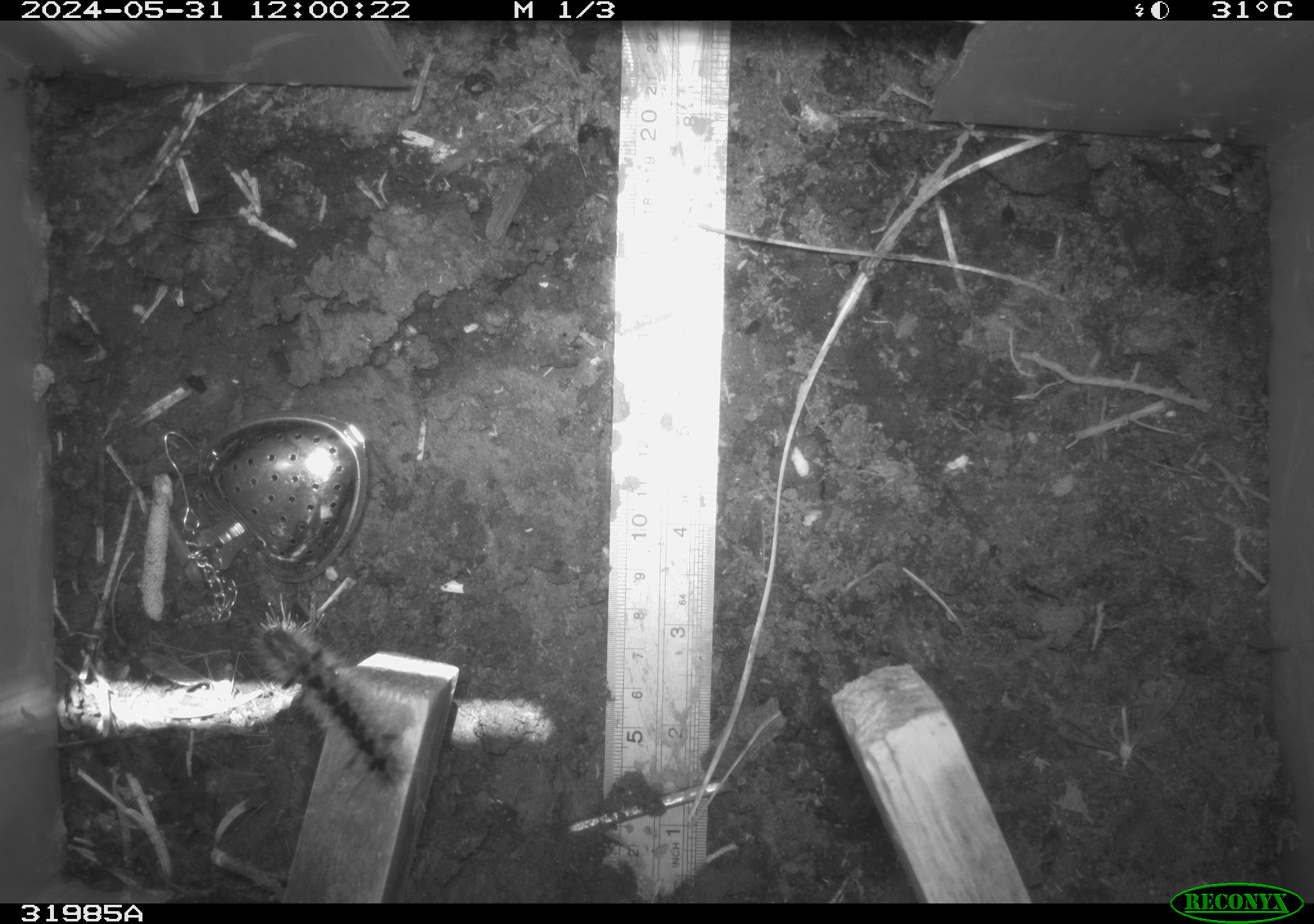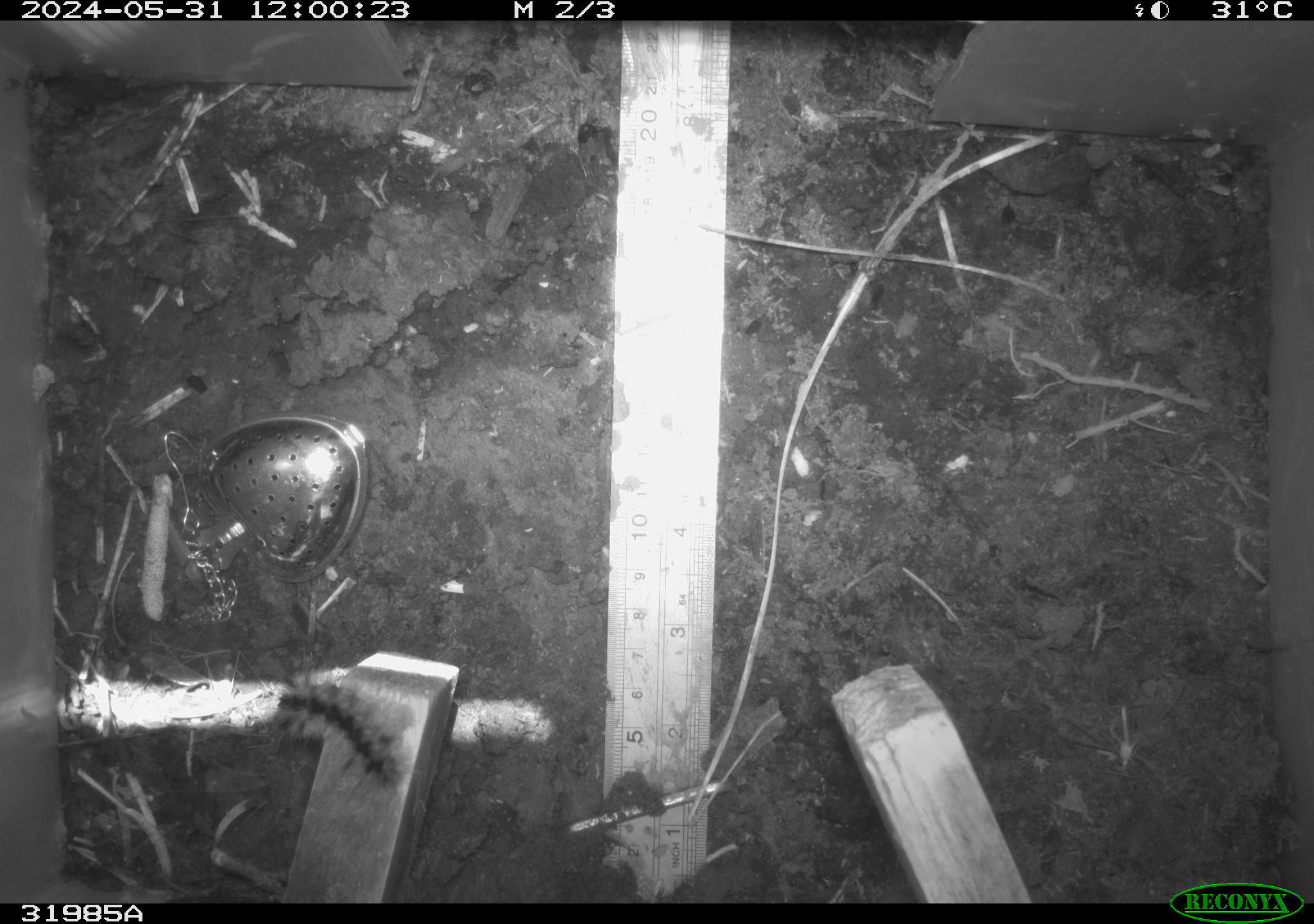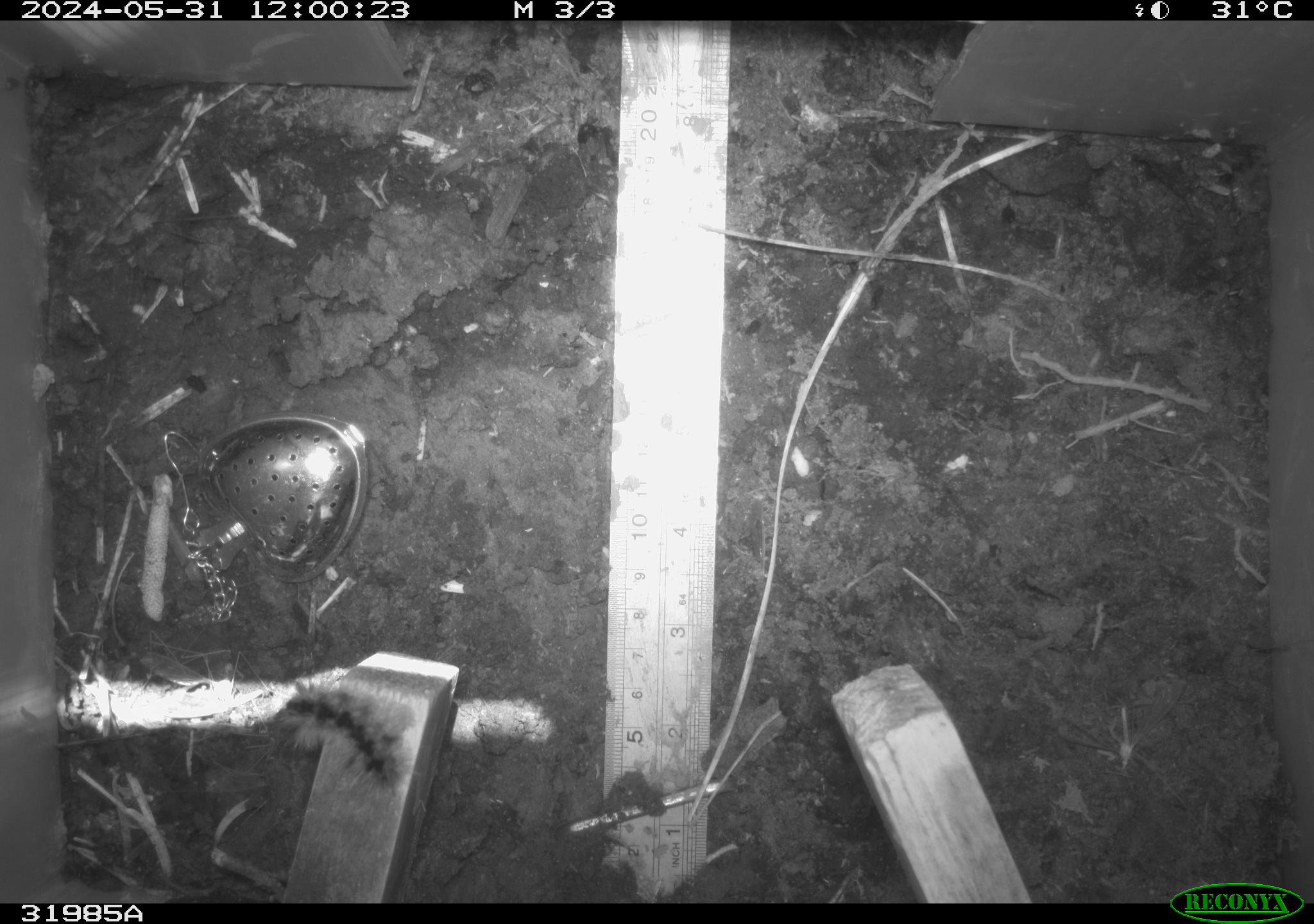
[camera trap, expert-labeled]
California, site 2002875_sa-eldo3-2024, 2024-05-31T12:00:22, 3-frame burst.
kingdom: Animalia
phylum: Arthropoda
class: Insecta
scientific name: Insecta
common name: insect